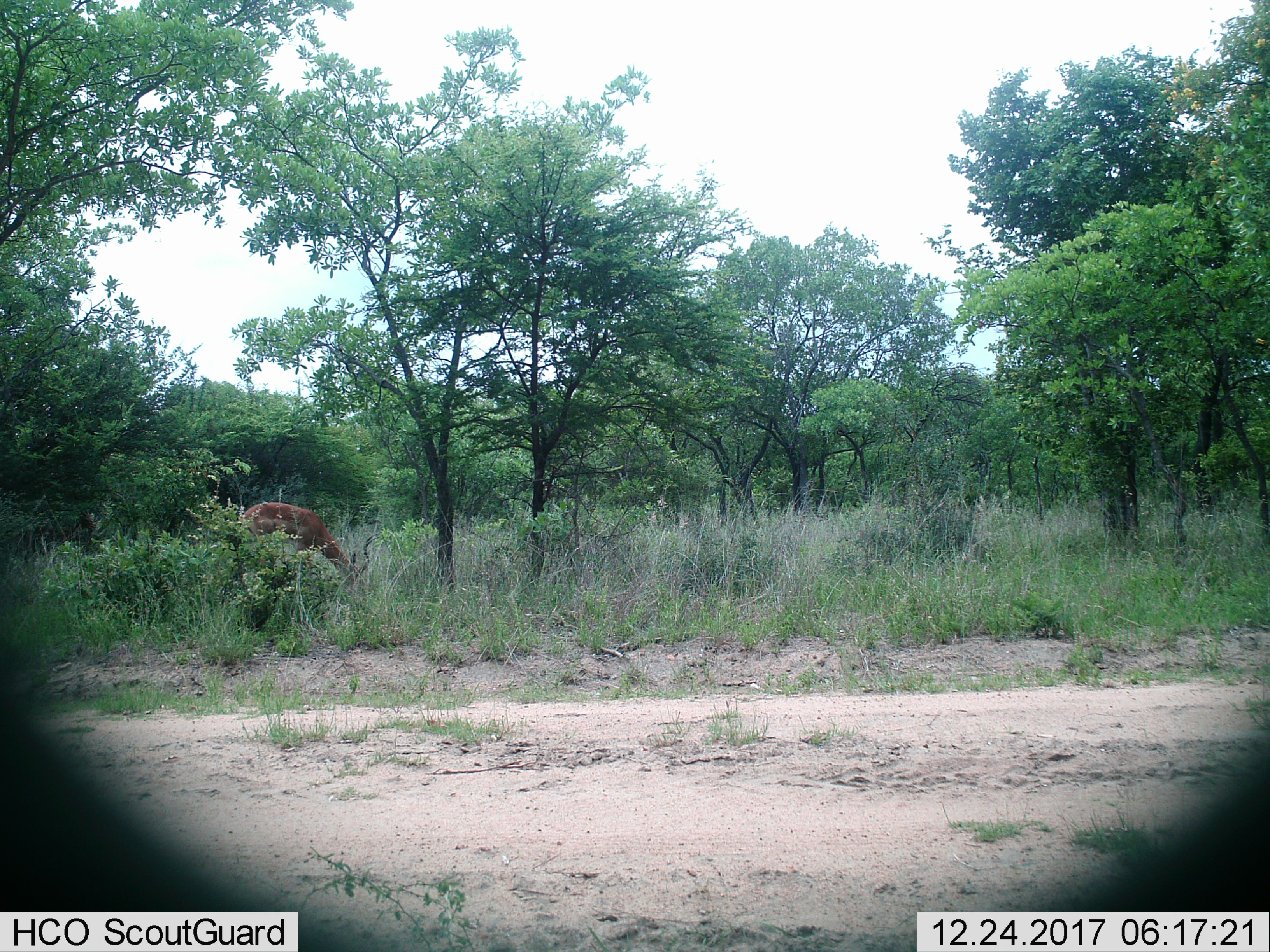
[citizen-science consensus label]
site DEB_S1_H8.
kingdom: Animalia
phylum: Chordata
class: Mammalia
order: Artiodactyla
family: Bovidae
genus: Aepyceros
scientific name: Aepyceros melampus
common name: impala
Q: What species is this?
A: Impala (Aepyceros melampus).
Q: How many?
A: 1.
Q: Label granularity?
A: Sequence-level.